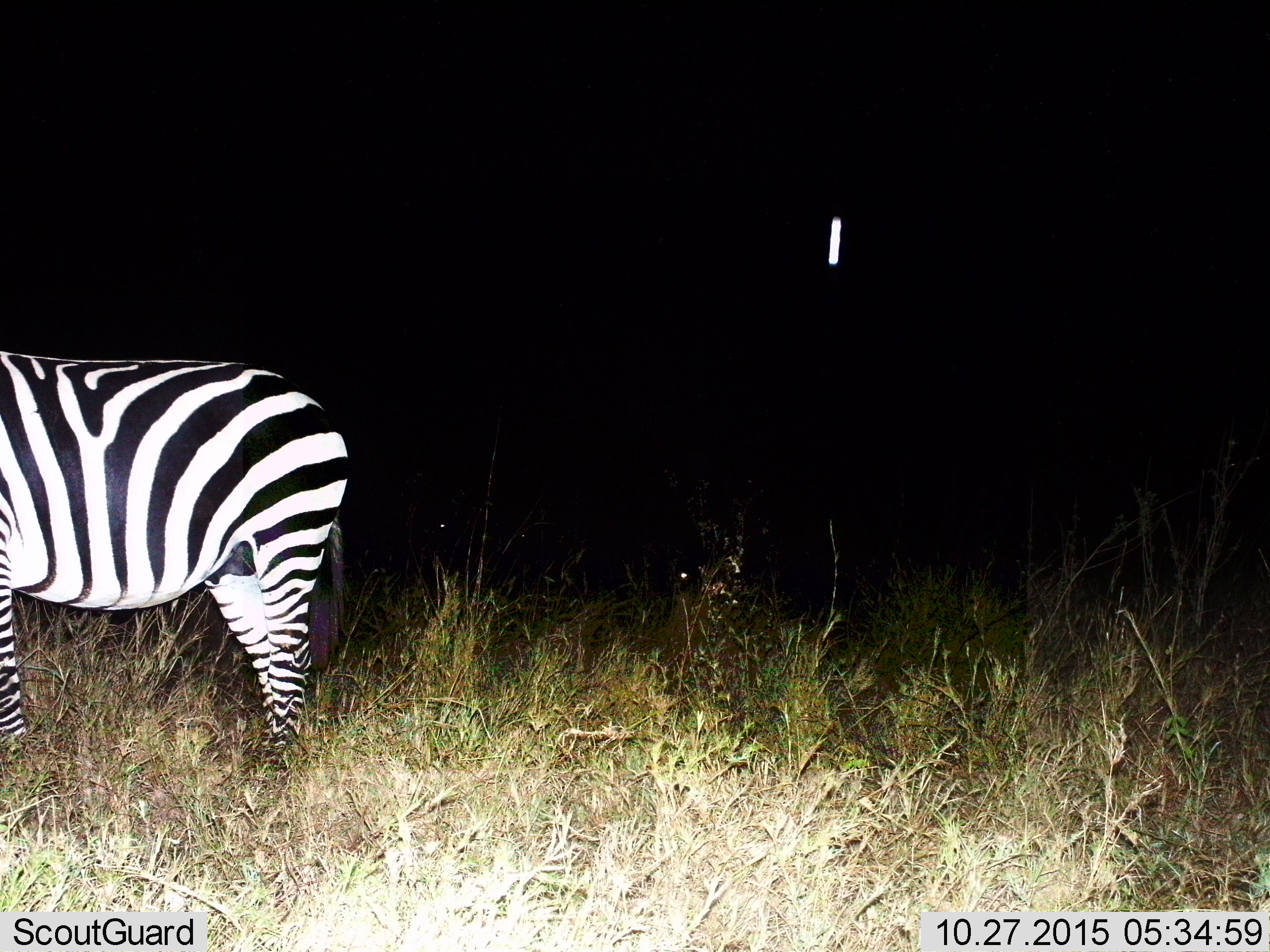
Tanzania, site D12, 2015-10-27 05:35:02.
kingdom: Animalia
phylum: Chordata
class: Mammalia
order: Perissodactyla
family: Equidae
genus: Equus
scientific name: Equus quagga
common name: plains zebra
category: zebra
Zebra (plains zebra) (Equus quagga), count 1. Behavior (volunteer vote fractions): standing 90%, resting 0%, moving 10%, interacting 0%. Young present (vote fraction): 0%. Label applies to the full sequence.